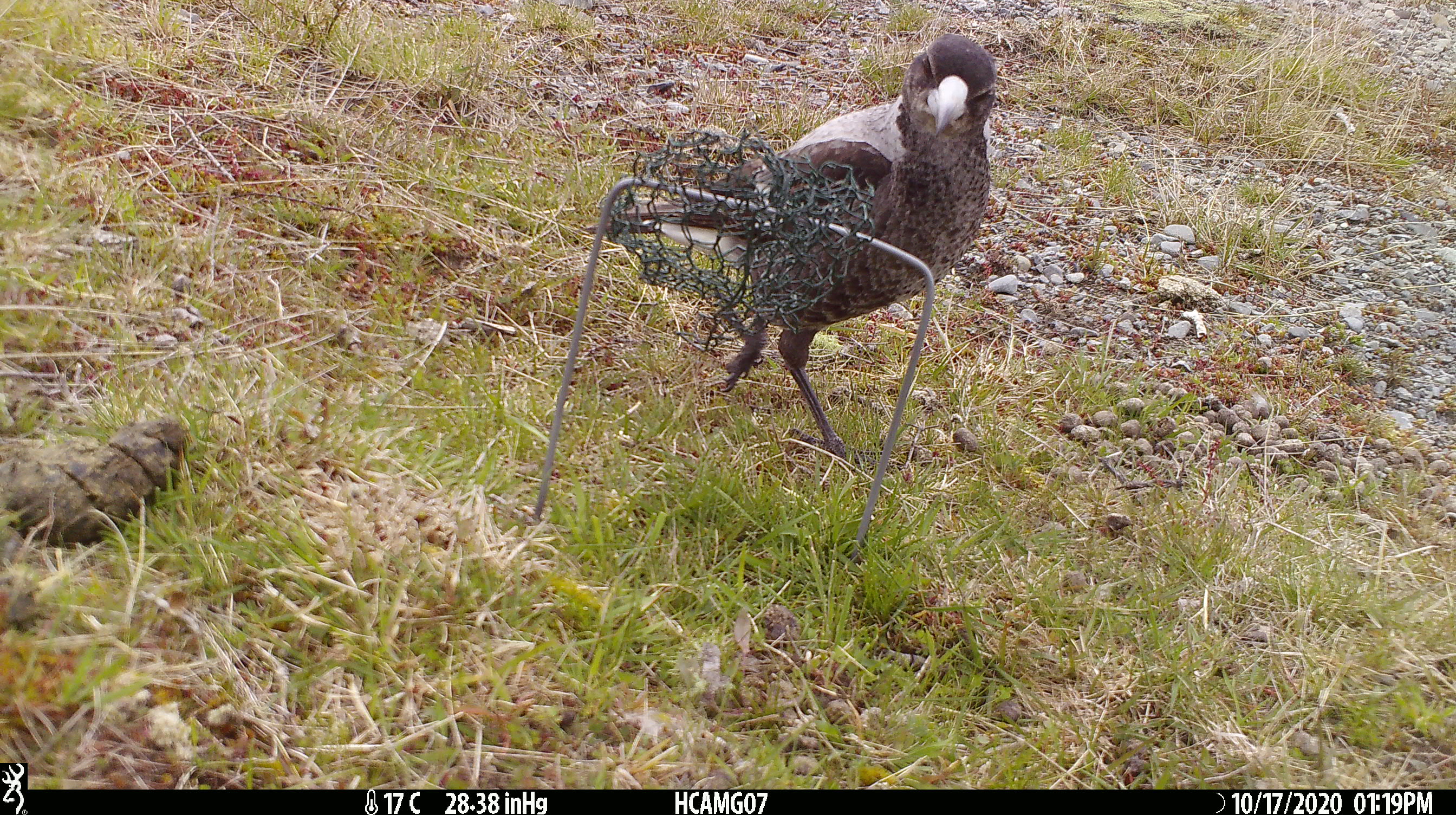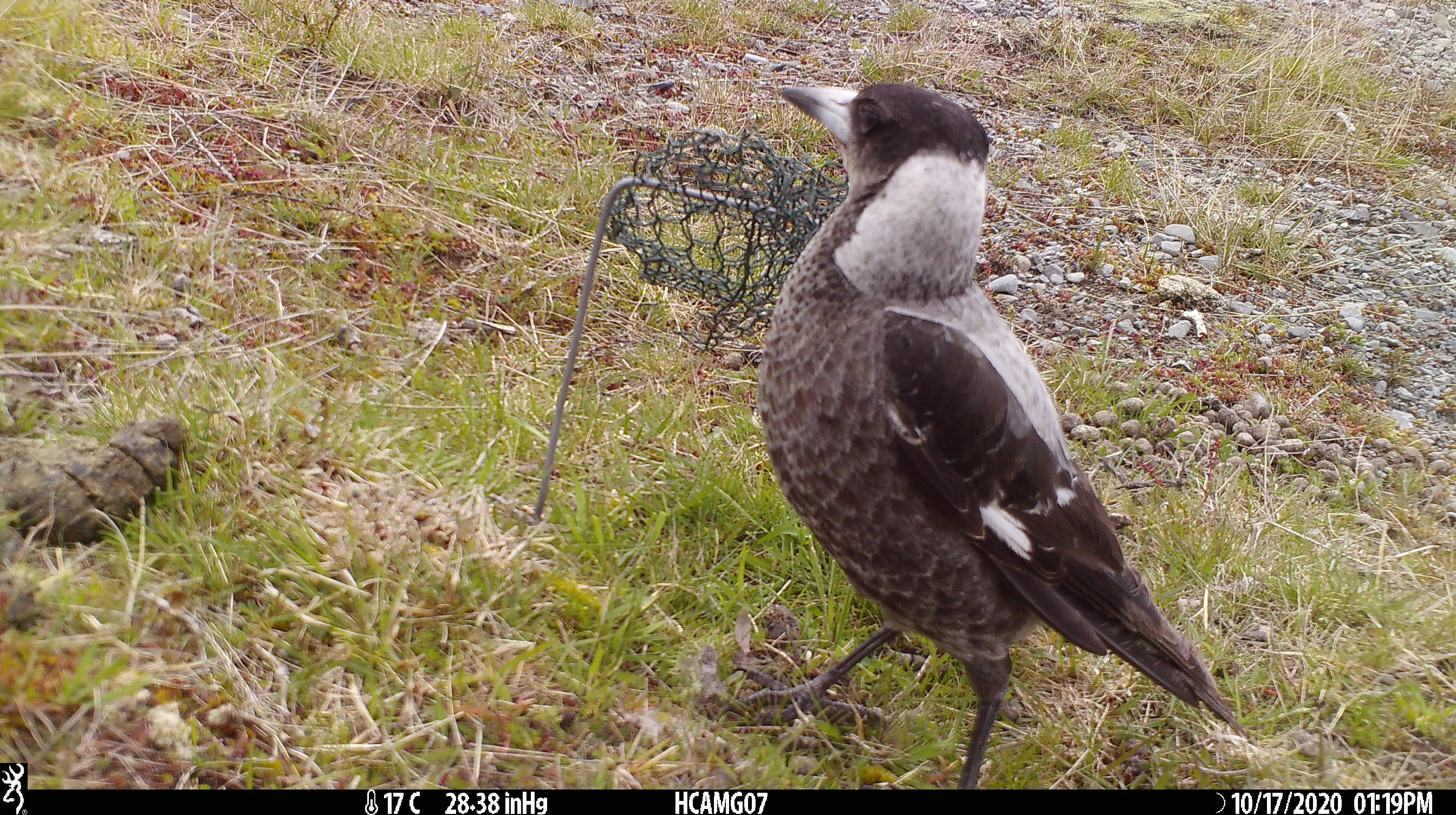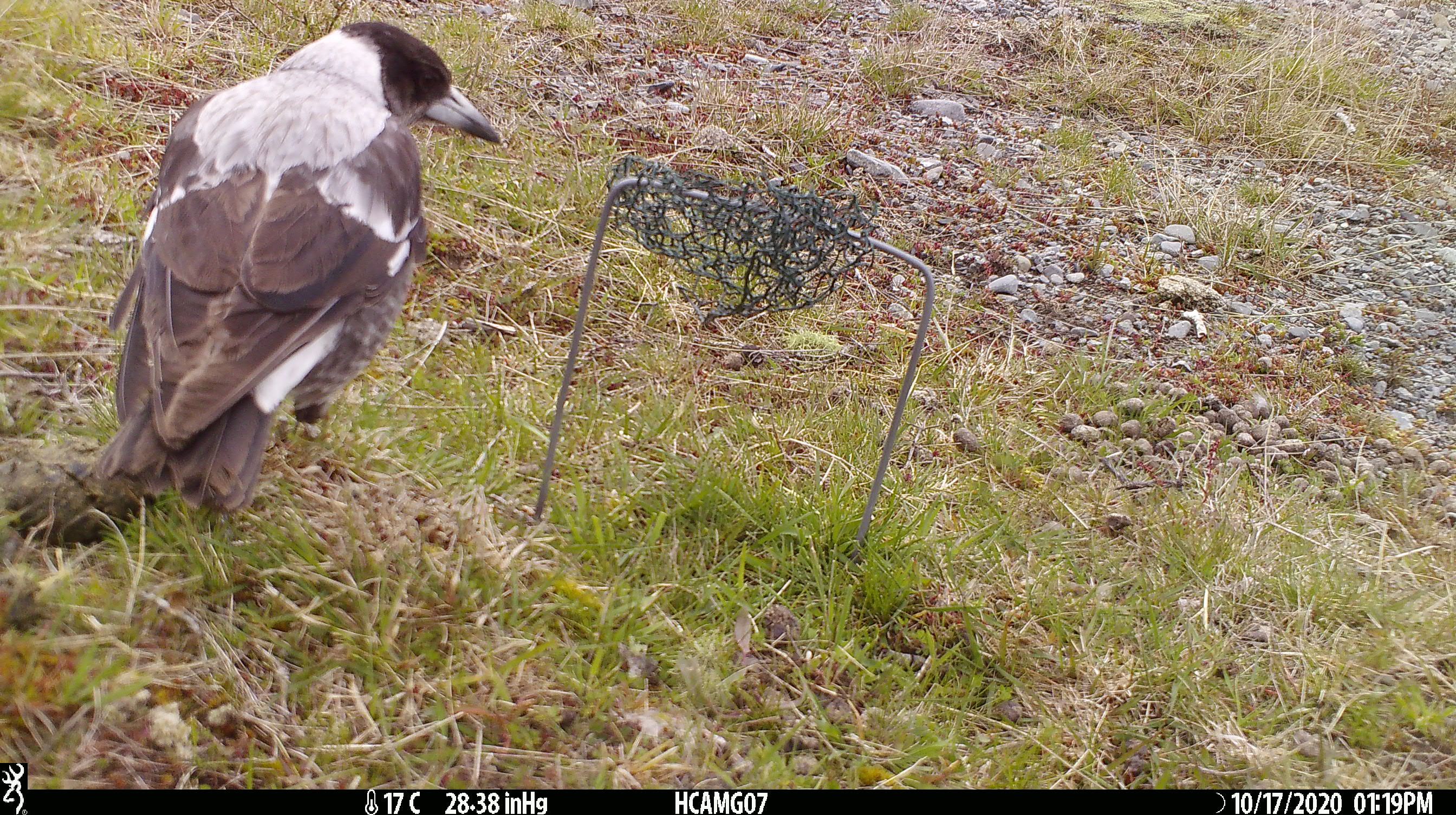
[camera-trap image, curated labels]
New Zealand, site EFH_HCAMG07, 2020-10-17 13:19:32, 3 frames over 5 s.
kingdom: Animalia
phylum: Chordata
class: Aves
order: Passeriformes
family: Artamidae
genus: Gymnorhina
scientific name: Gymnorhina tibicen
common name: australian magpie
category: magpie